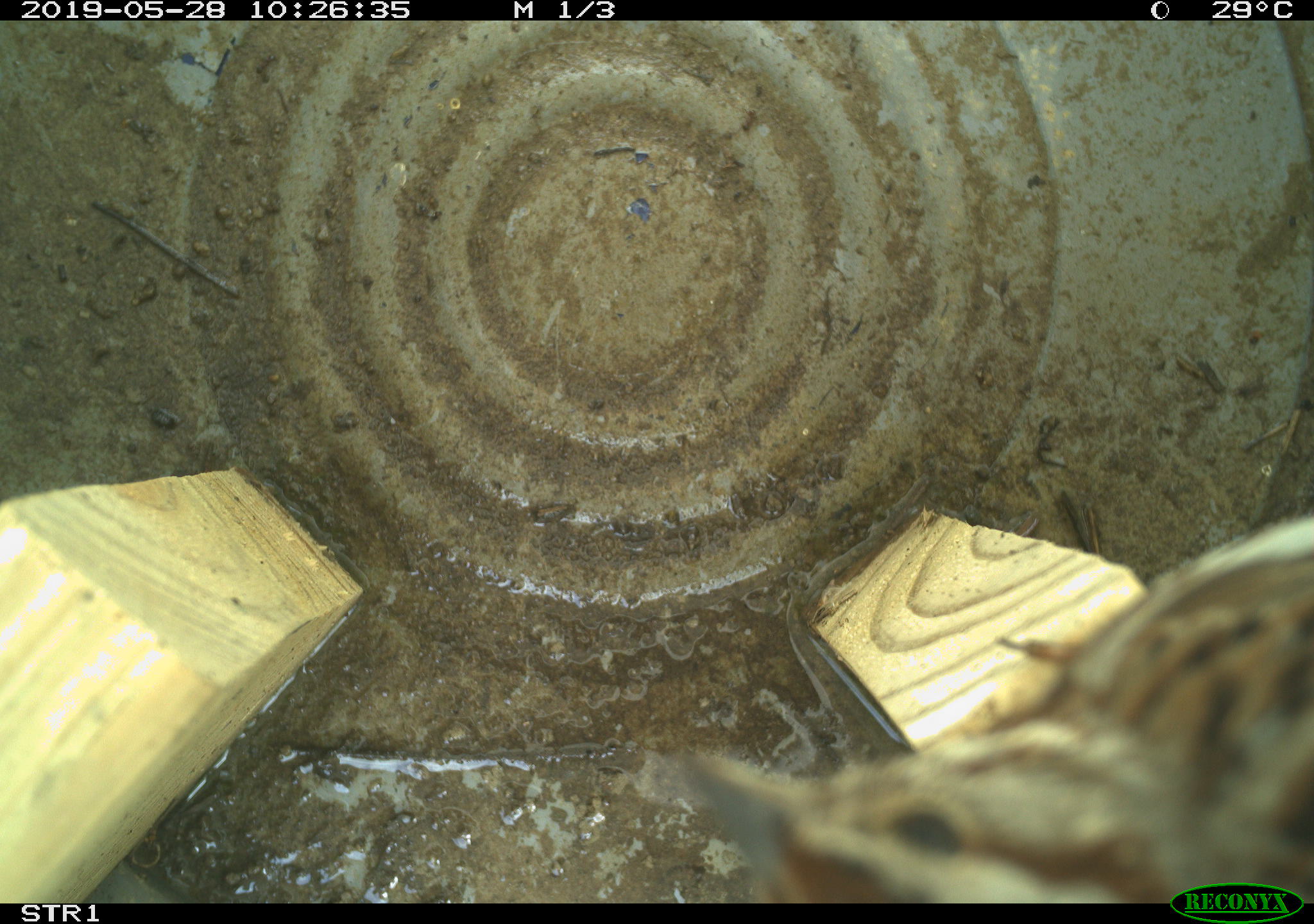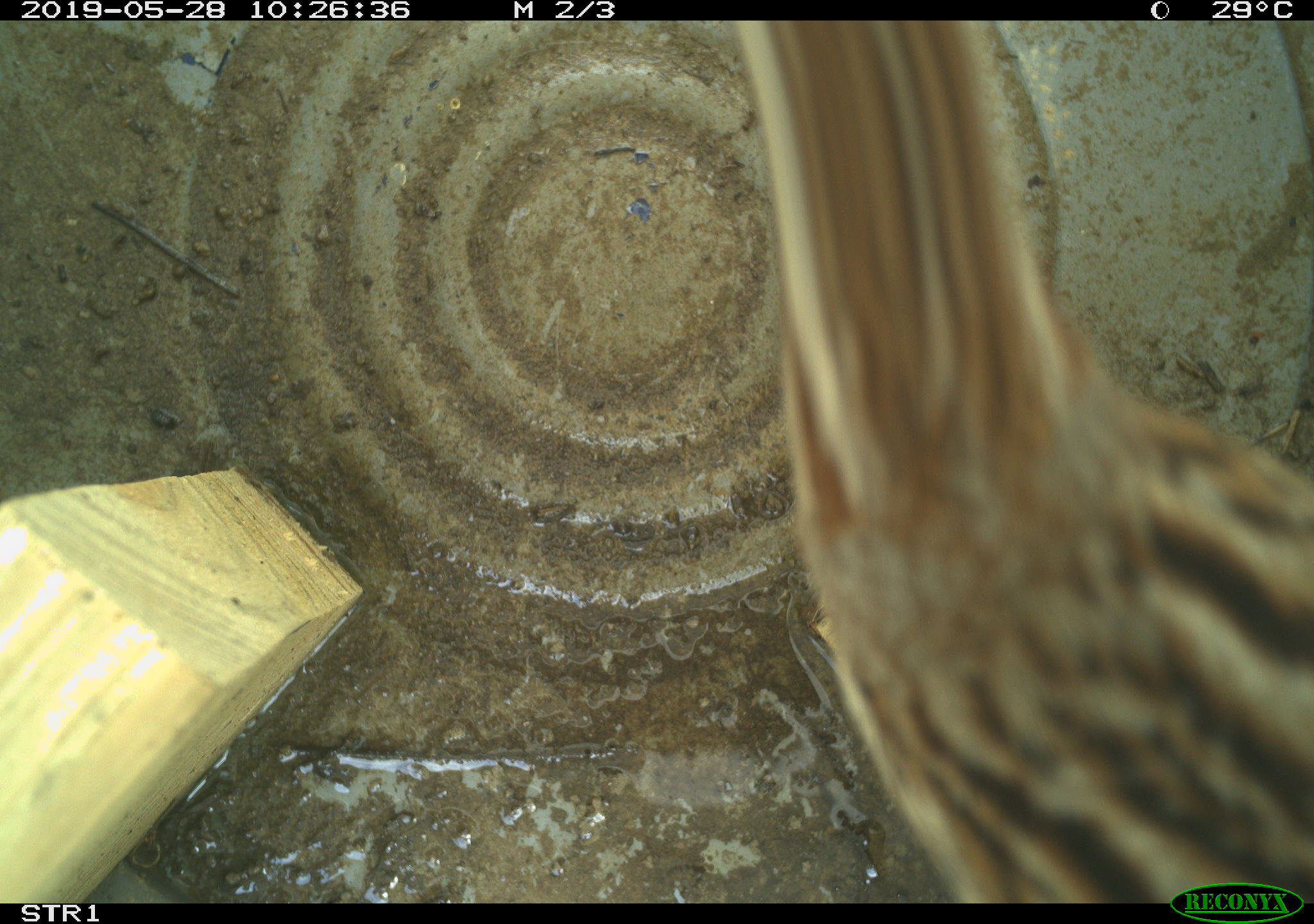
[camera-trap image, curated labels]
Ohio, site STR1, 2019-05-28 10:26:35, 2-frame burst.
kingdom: Animalia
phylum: Chordata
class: Aves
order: Passeriformes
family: Passerellidae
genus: Melospiza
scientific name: Melospiza melodia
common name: song sparrow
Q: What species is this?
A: Song sparrow (Melospiza melodia).